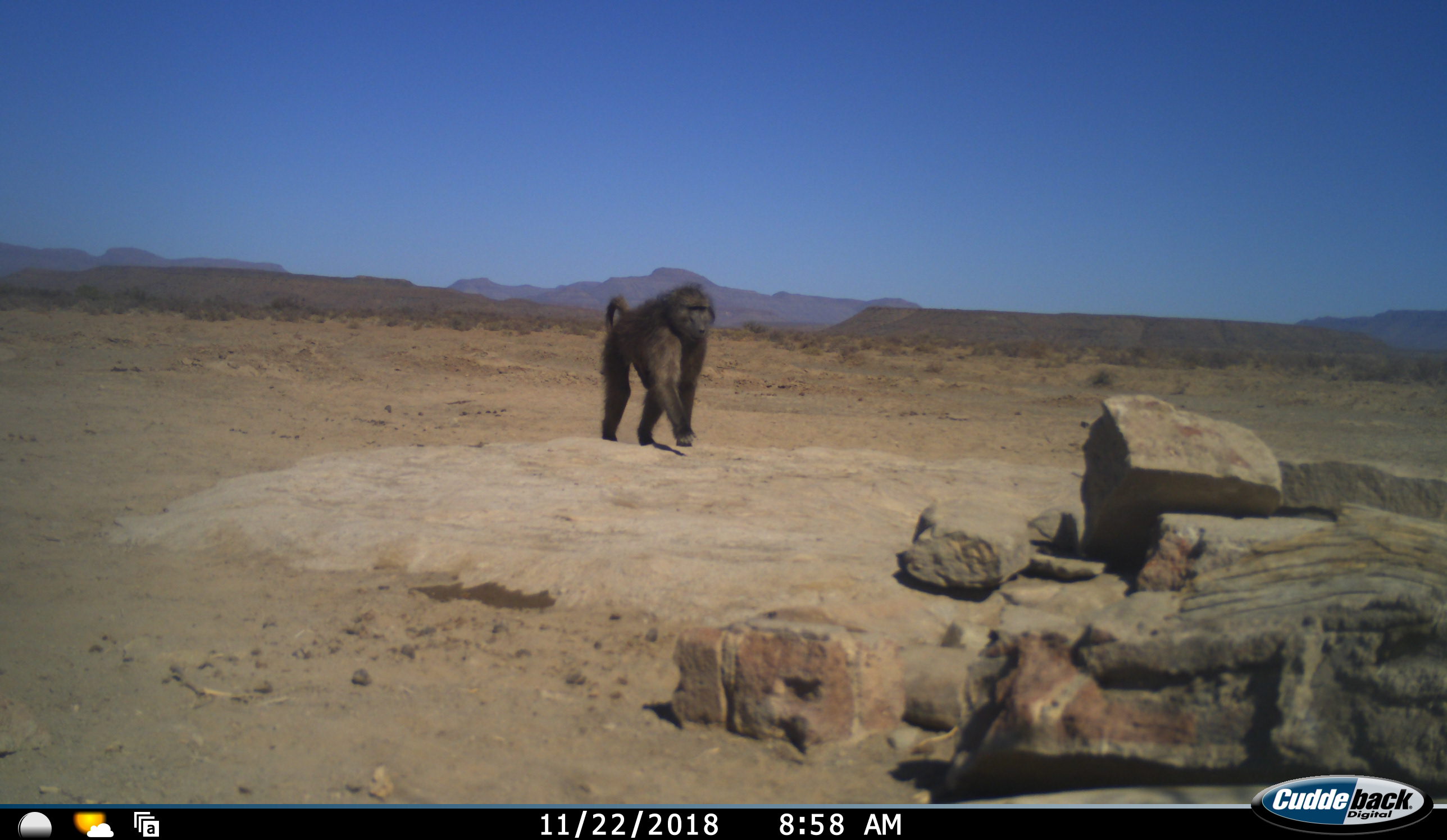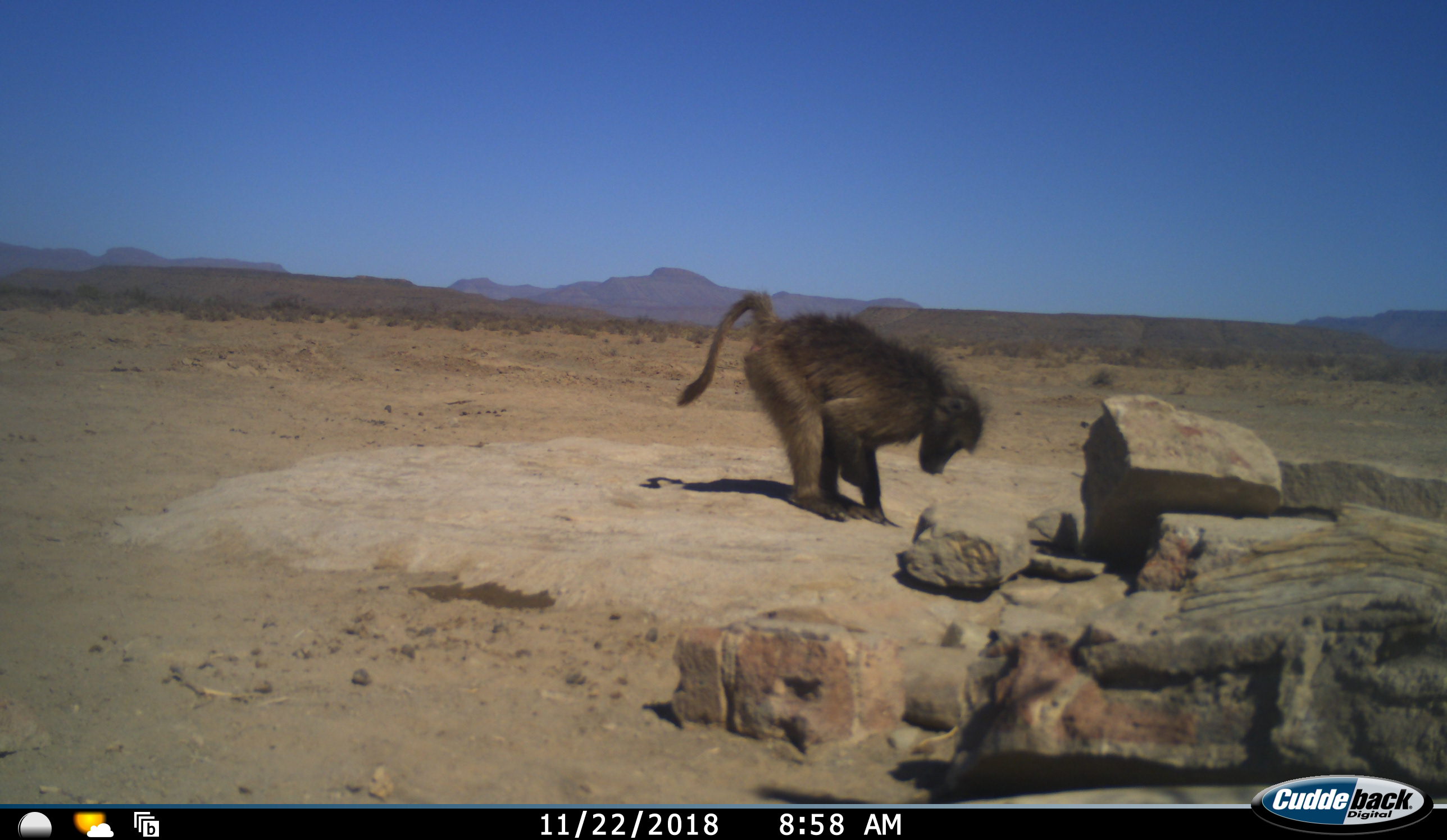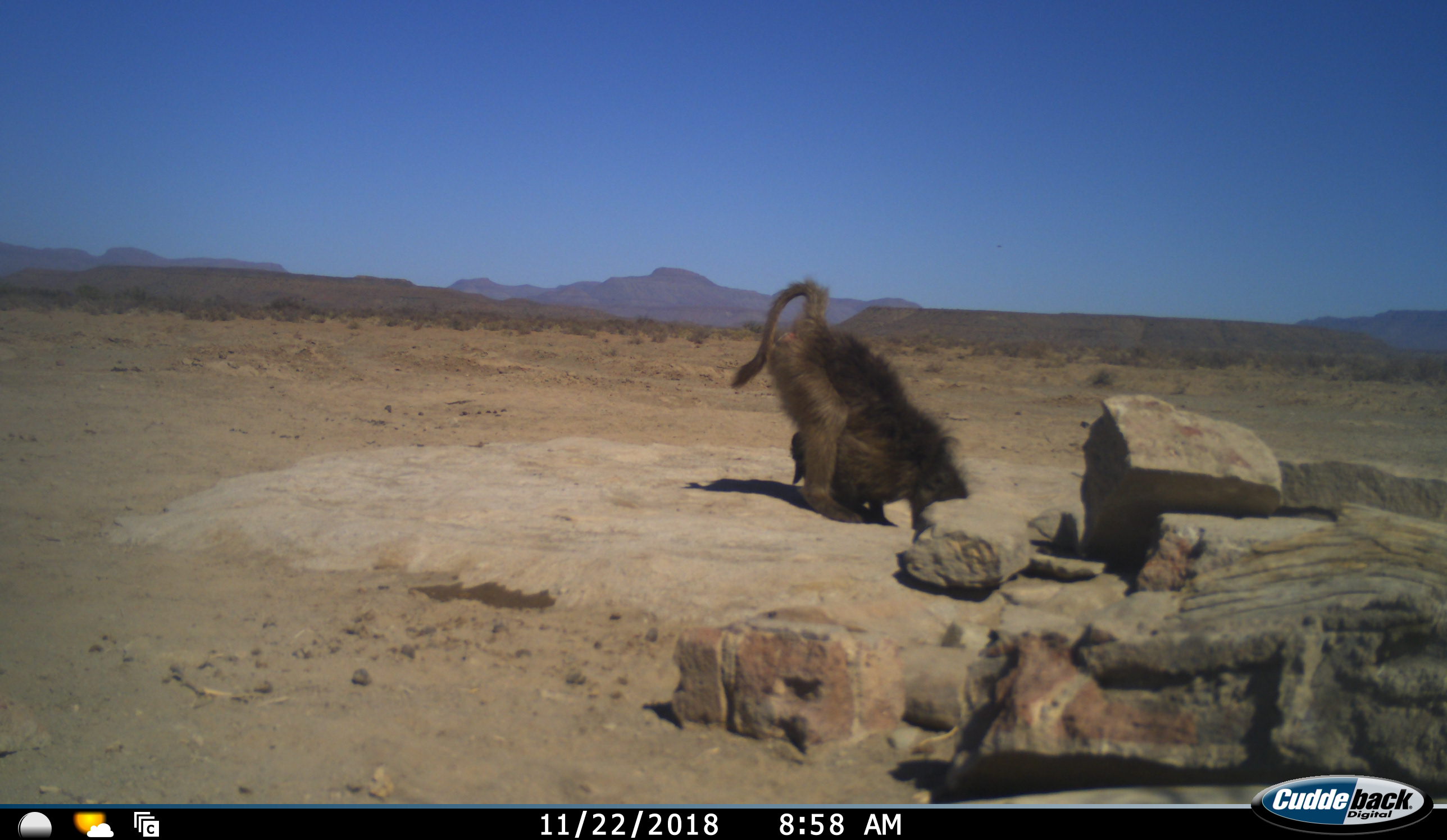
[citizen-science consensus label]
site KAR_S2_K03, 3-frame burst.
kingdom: Animalia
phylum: Chordata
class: Mammalia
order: Primates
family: Cercopithecidae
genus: Papio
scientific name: Papio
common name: baboon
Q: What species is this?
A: Baboon (Papio).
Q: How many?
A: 1.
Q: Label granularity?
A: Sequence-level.